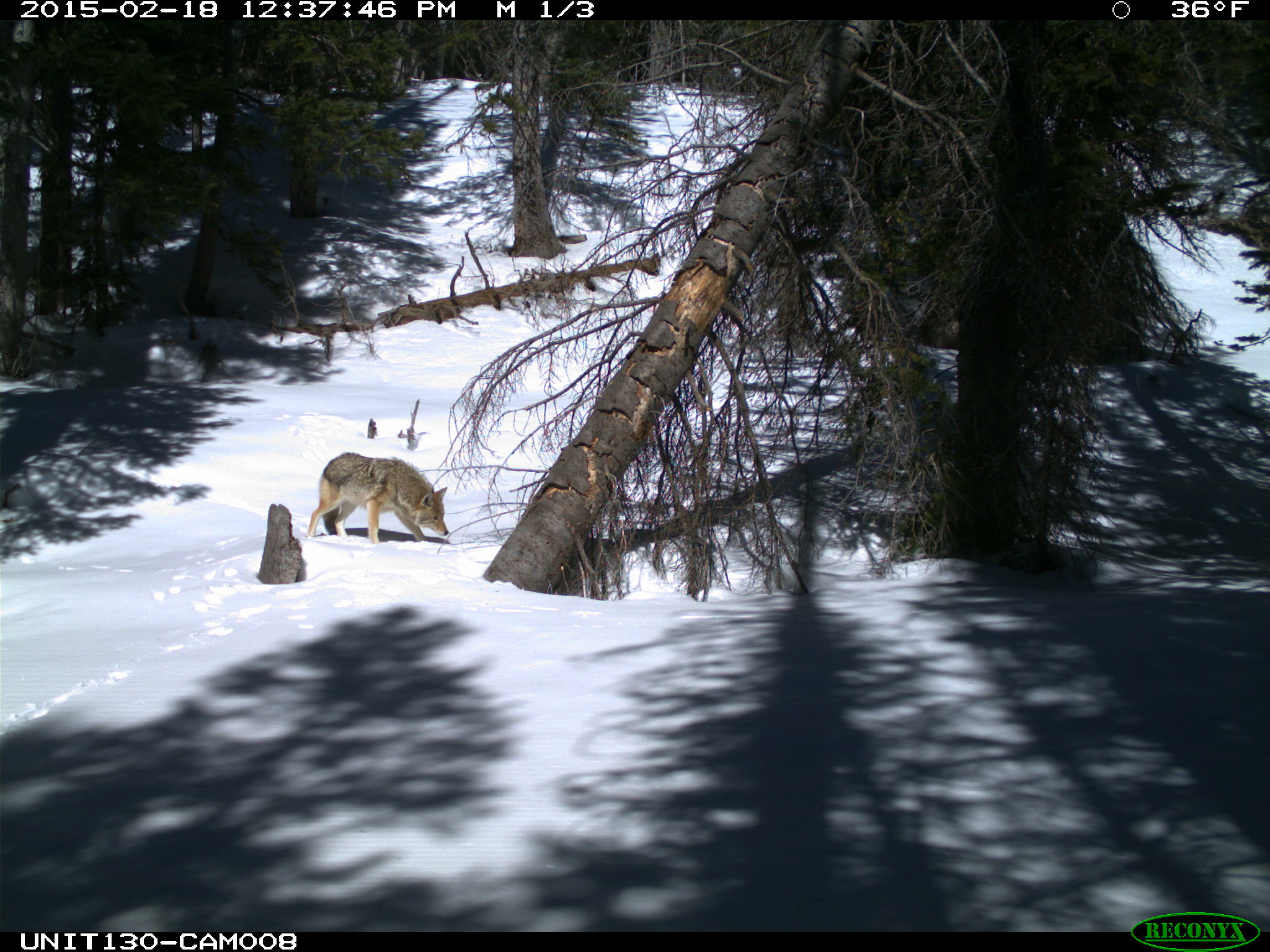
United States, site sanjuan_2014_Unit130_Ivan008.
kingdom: Animalia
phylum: Chordata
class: Mammalia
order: Carnivora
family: Canidae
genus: Canis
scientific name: Canis latrans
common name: coyote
Canis latrans (coyote).